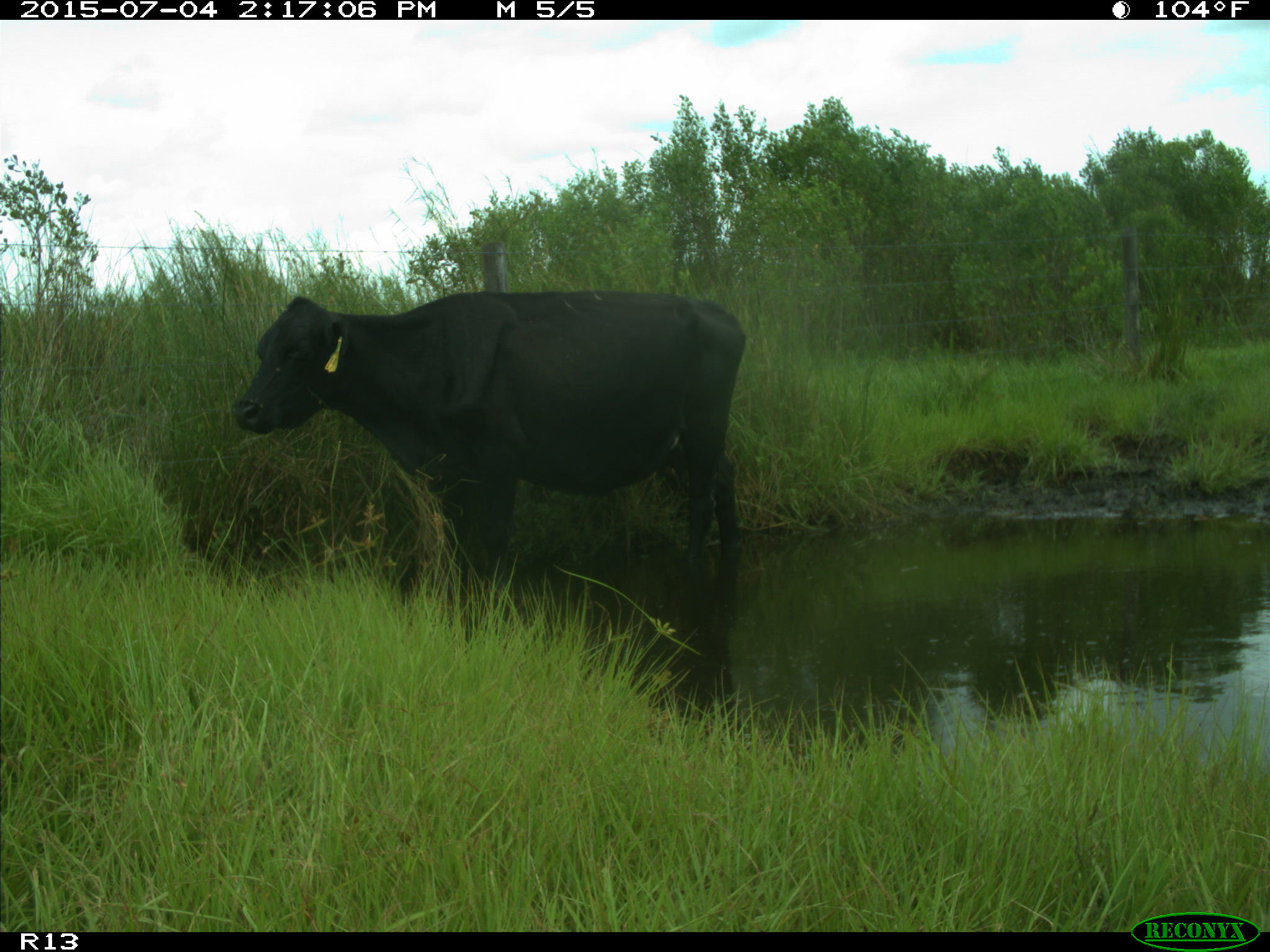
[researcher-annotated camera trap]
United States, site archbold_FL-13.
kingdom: Animalia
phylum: Chordata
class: Mammalia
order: Artiodactyla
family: Bovidae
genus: Bos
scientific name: Bos taurus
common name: domestic cow